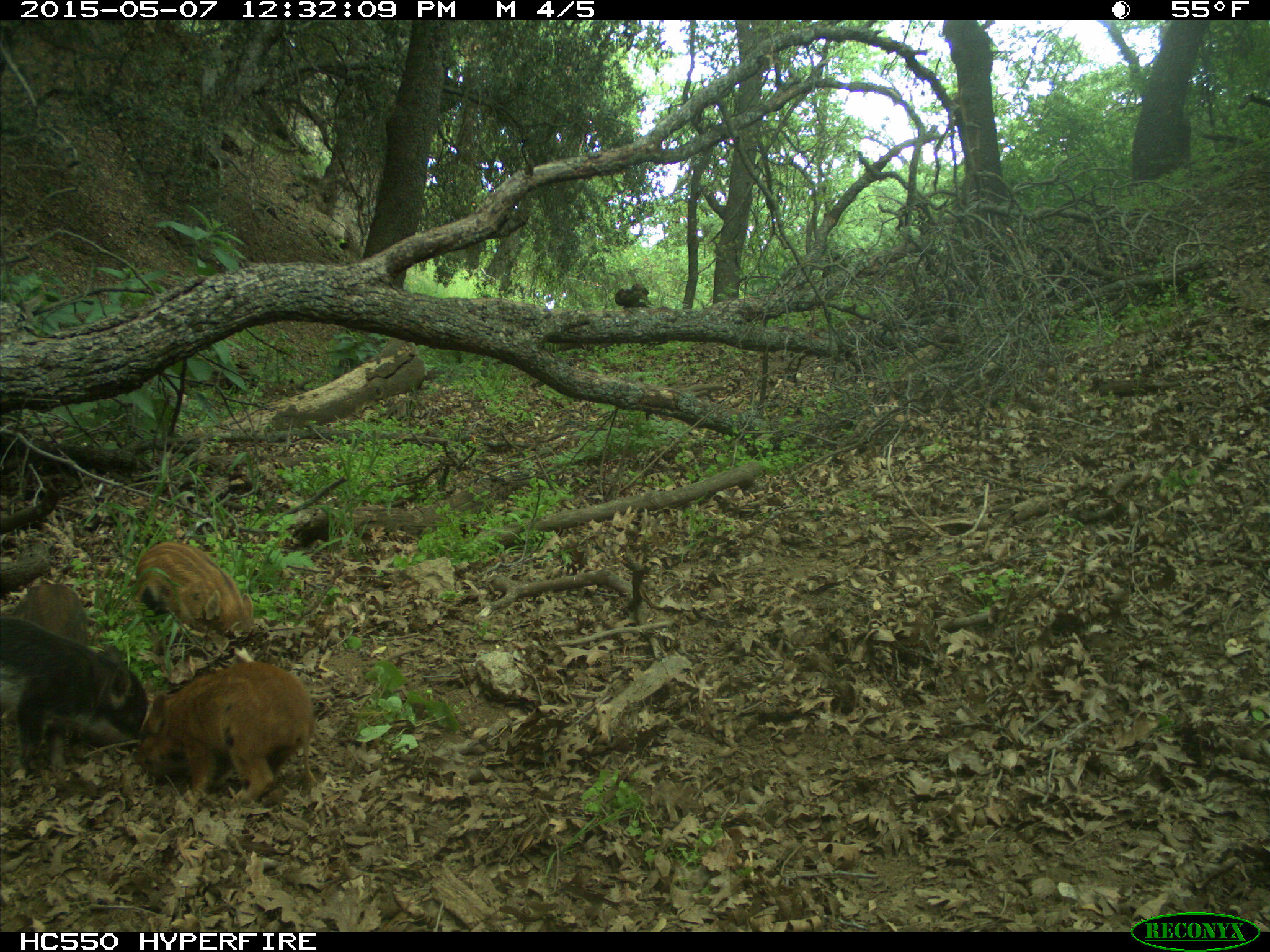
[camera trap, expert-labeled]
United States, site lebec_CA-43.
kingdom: Animalia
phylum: Chordata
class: Mammalia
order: Artiodactyla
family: Suidae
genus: Sus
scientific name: Sus scrofa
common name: wild boar